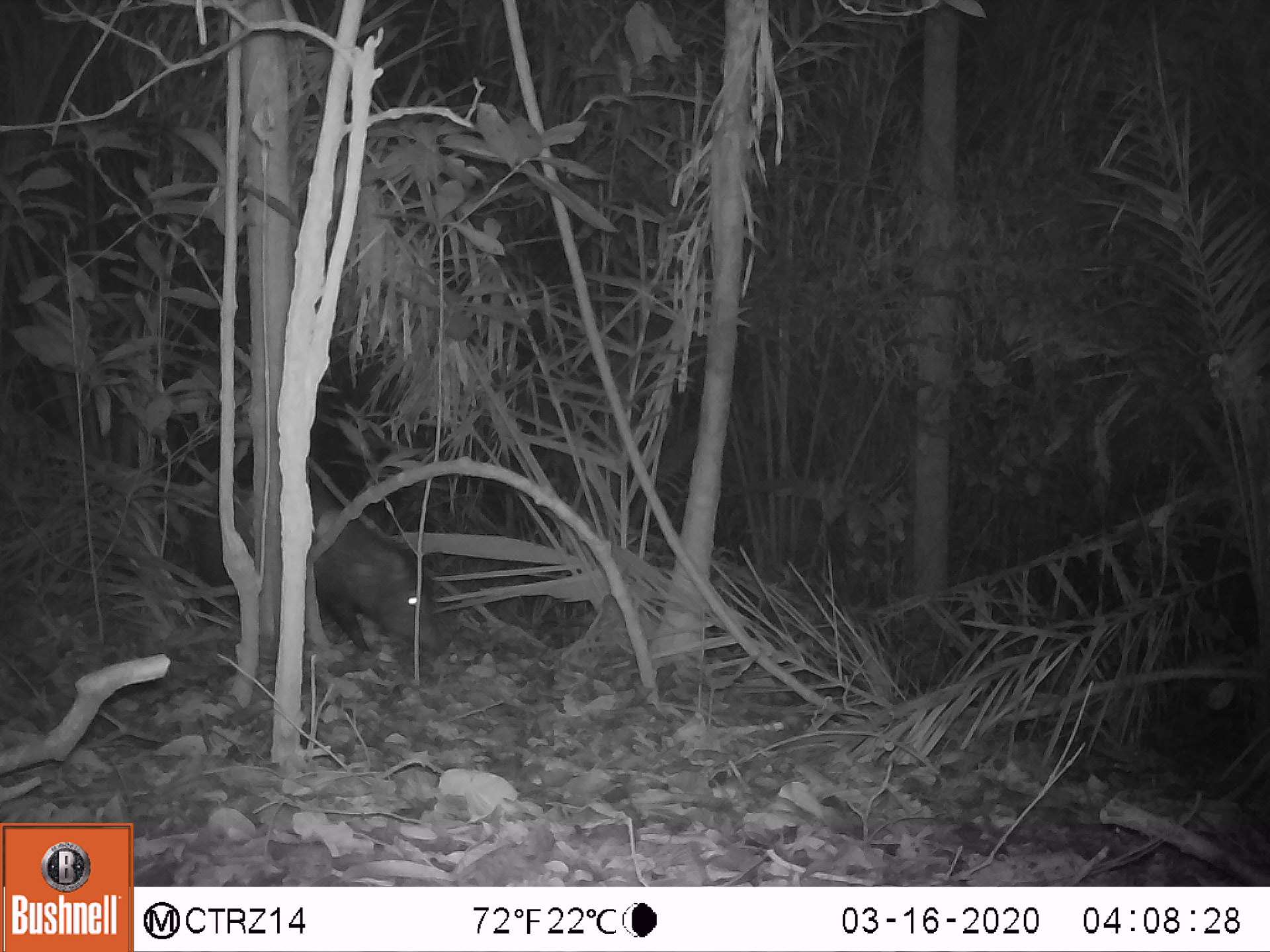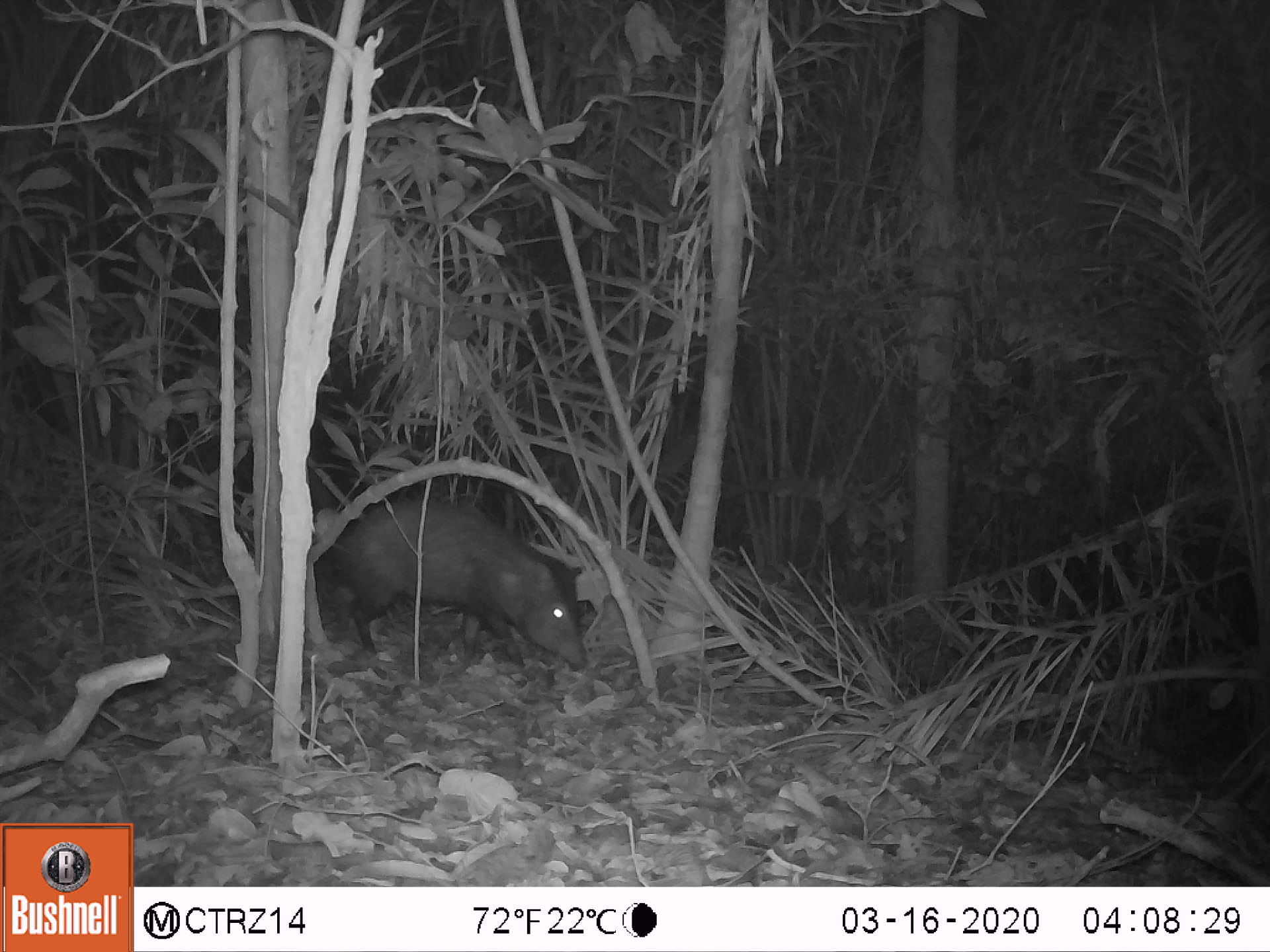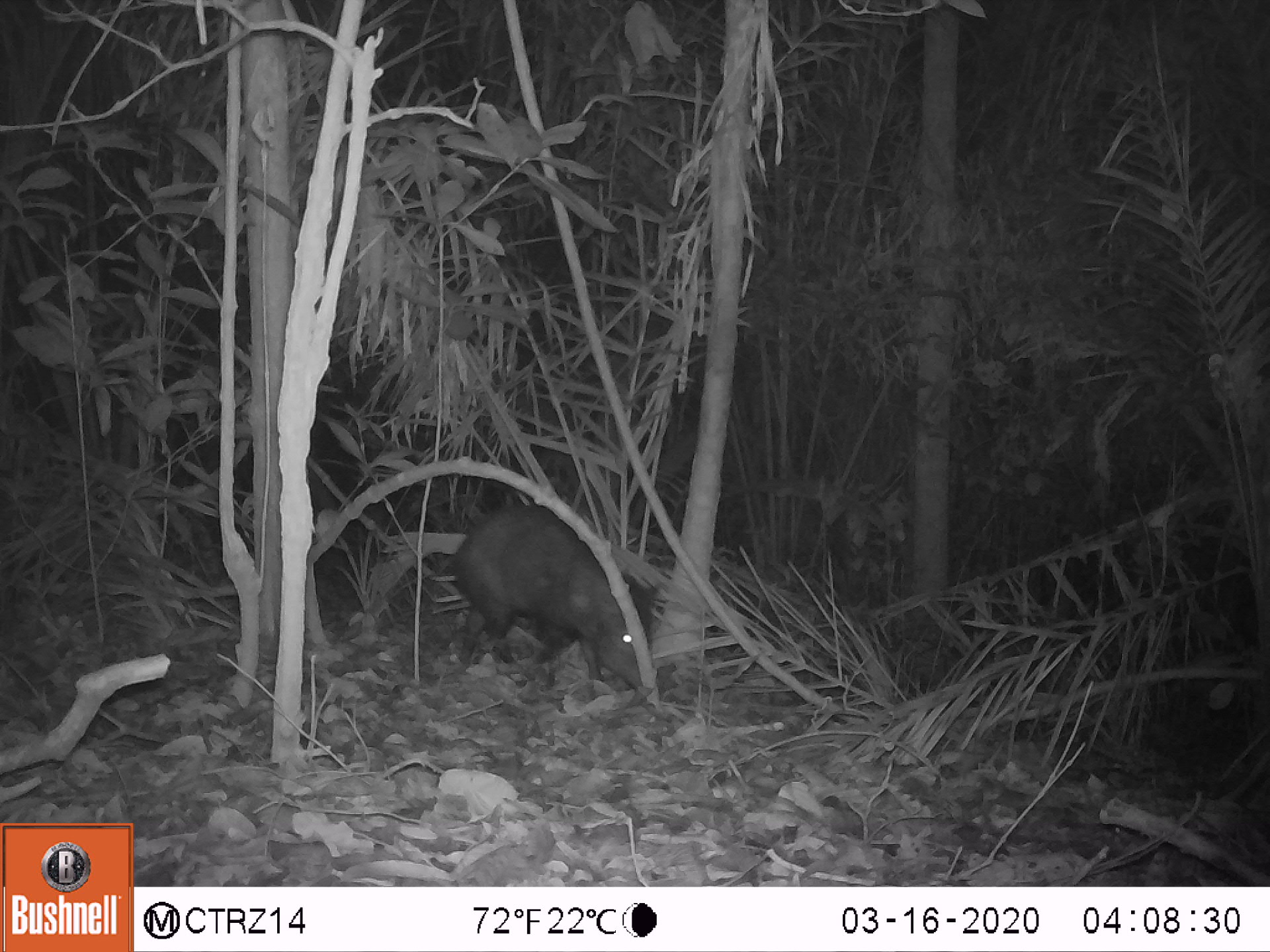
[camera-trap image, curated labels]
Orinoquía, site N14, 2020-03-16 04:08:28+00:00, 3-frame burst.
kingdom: Animalia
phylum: Chordata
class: Mammalia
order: Artiodactyla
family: Tayassuidae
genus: Pecari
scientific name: Pecari tajacu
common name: collared peccary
Collared peccary (Pecari tajacu).